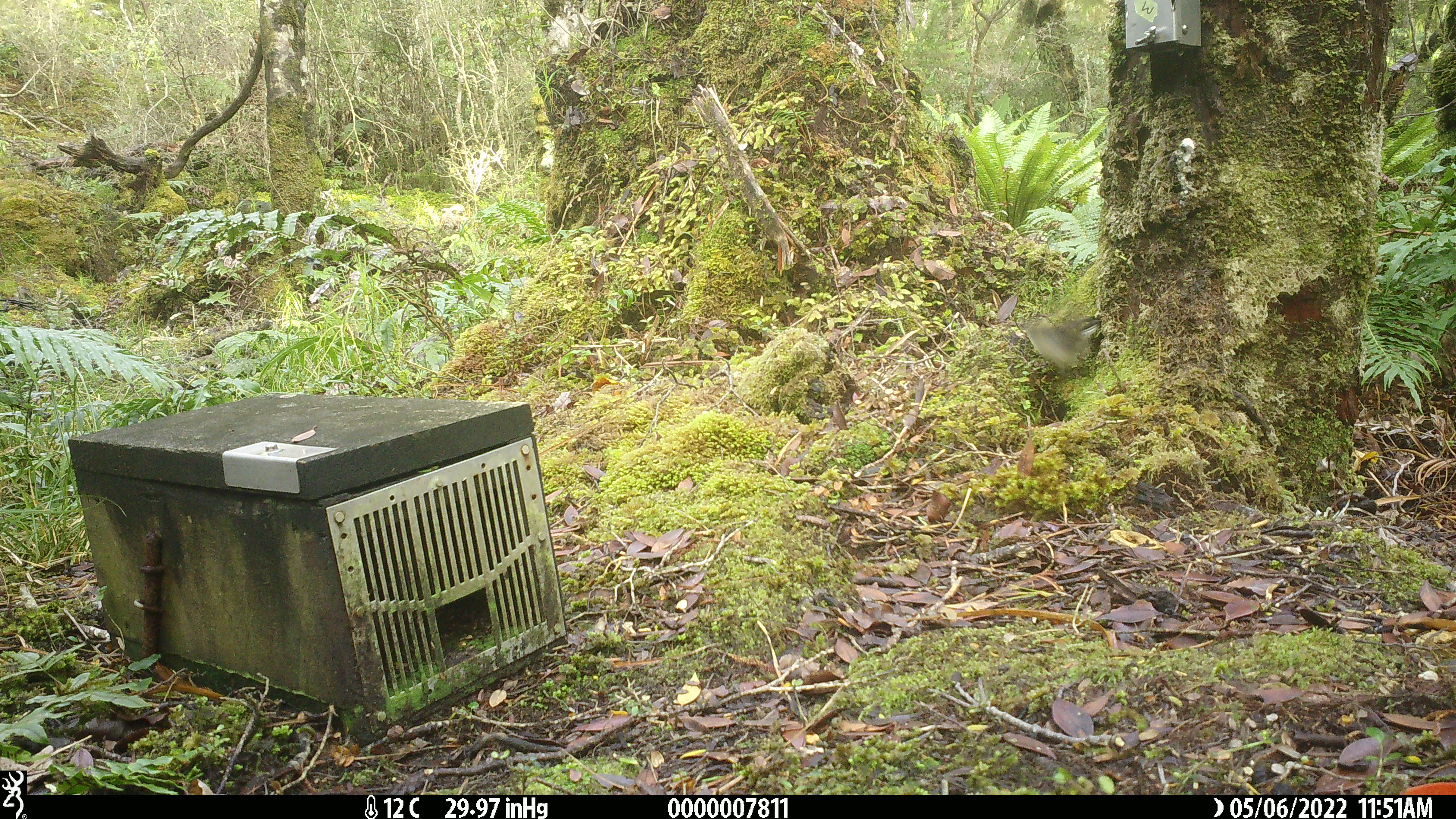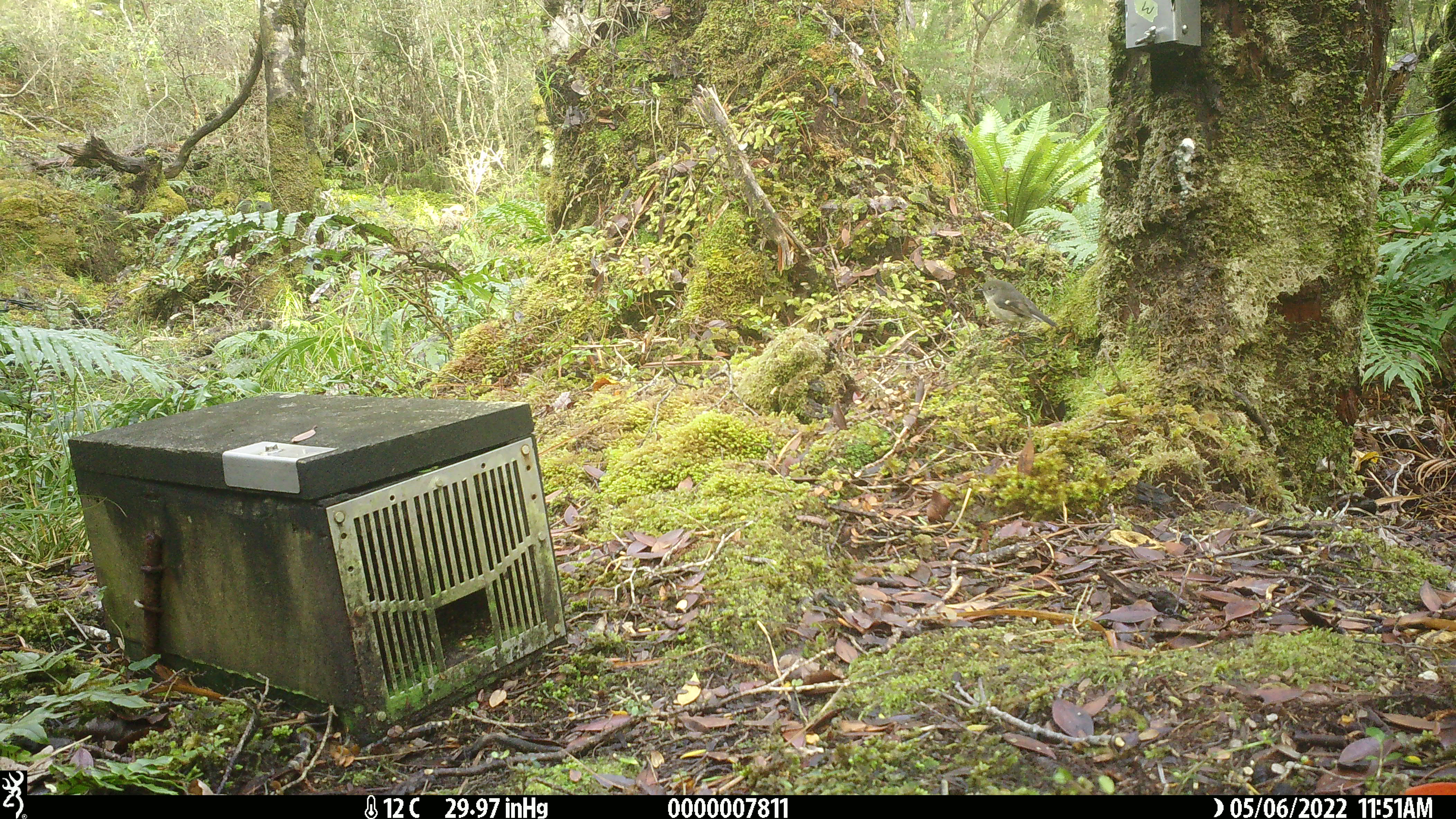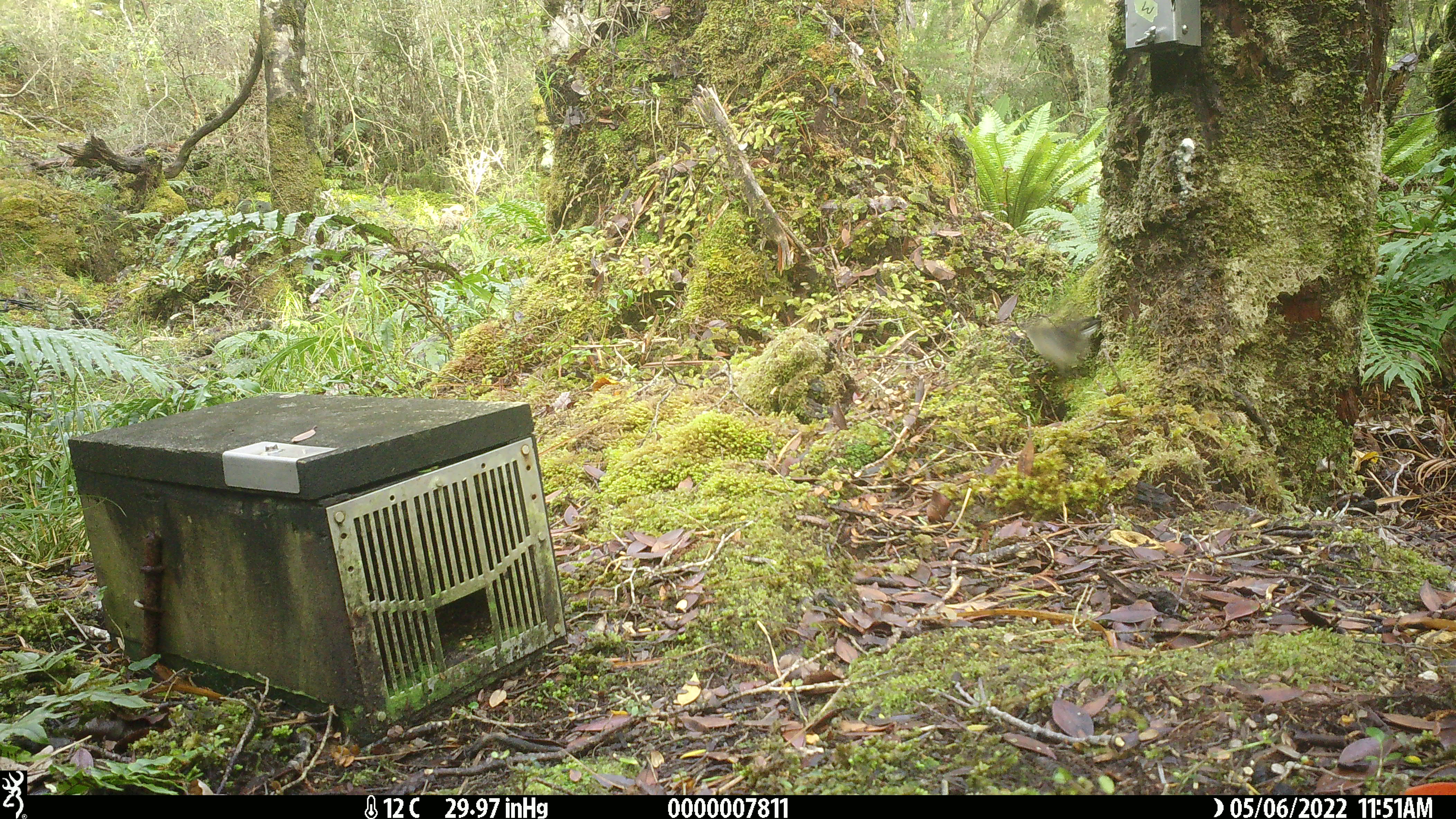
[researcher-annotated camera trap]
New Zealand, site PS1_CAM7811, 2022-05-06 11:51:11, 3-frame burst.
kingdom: Animalia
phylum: Chordata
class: Aves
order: Passeriformes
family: Petroicidae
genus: Petroica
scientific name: Petroica macrocephala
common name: tomtit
Tomtit (Petroica macrocephala).